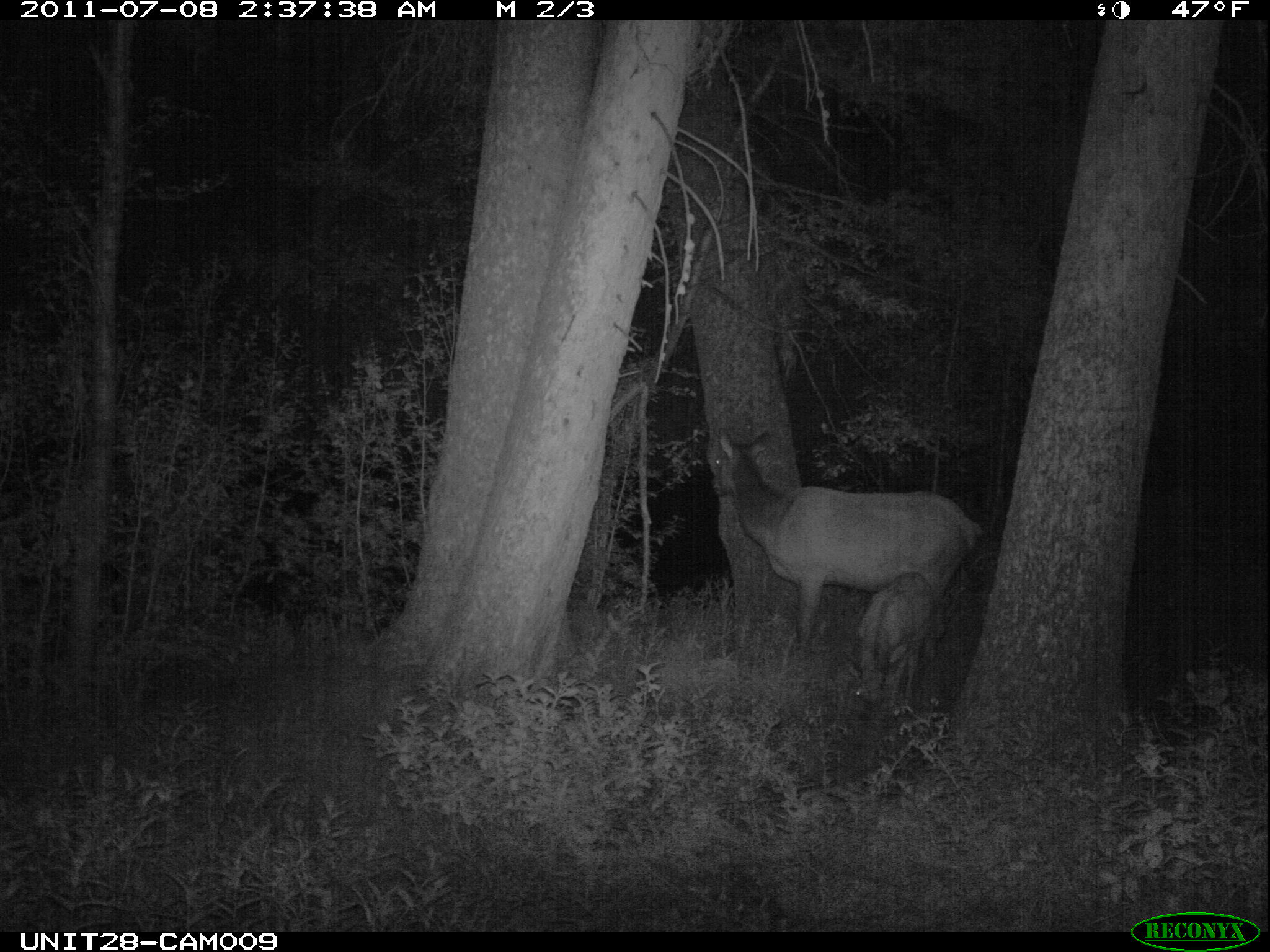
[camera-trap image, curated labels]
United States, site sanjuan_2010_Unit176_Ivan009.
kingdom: Animalia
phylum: Chordata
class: Mammalia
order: Artiodactyla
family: Cervidae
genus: Cervus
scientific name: Cervus elaphus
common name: red deer